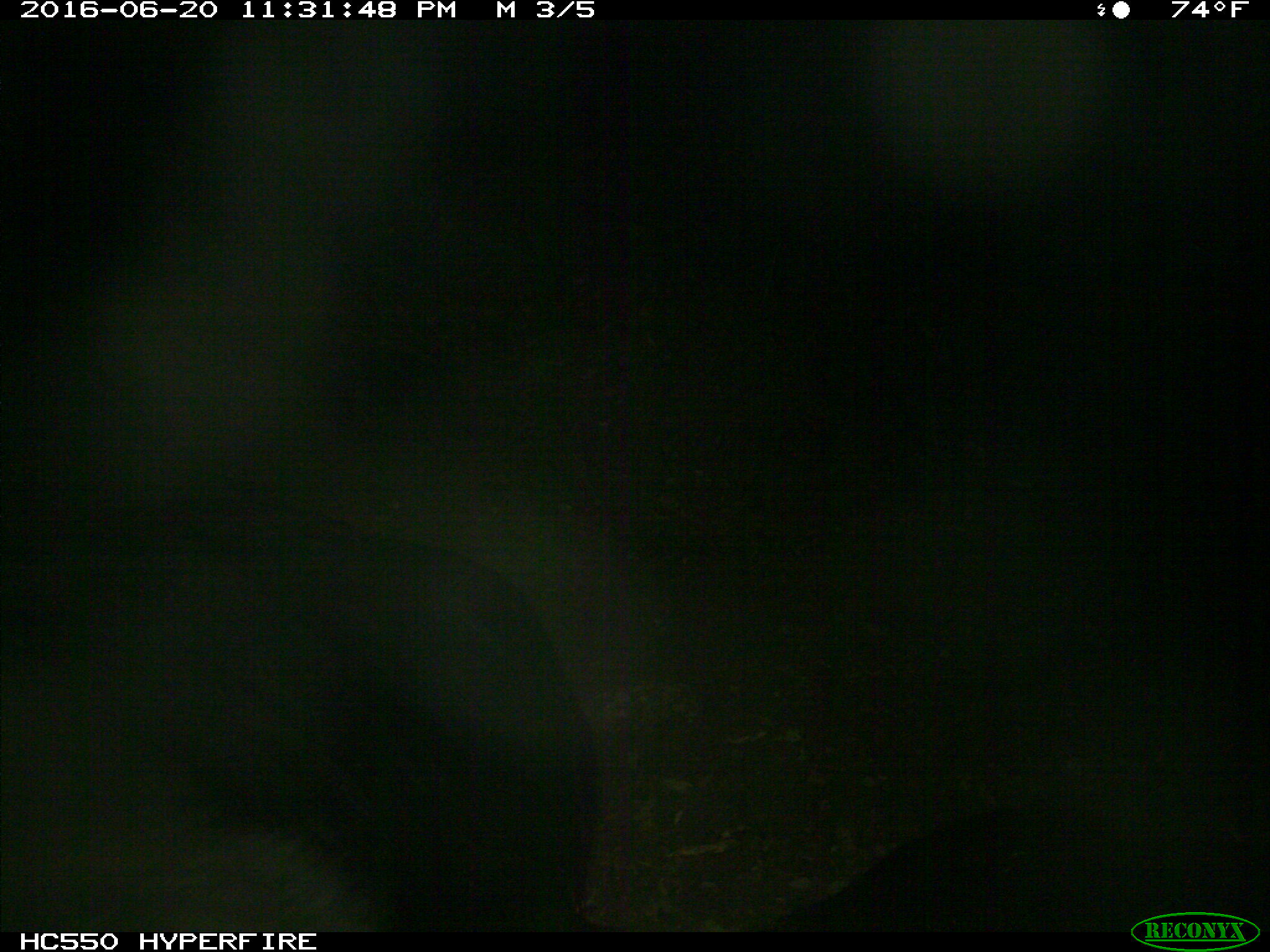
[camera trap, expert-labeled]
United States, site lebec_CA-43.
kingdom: Animalia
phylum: Chordata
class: Mammalia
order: Artiodactyla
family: Bovidae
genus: Bos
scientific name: Bos taurus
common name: domestic cow